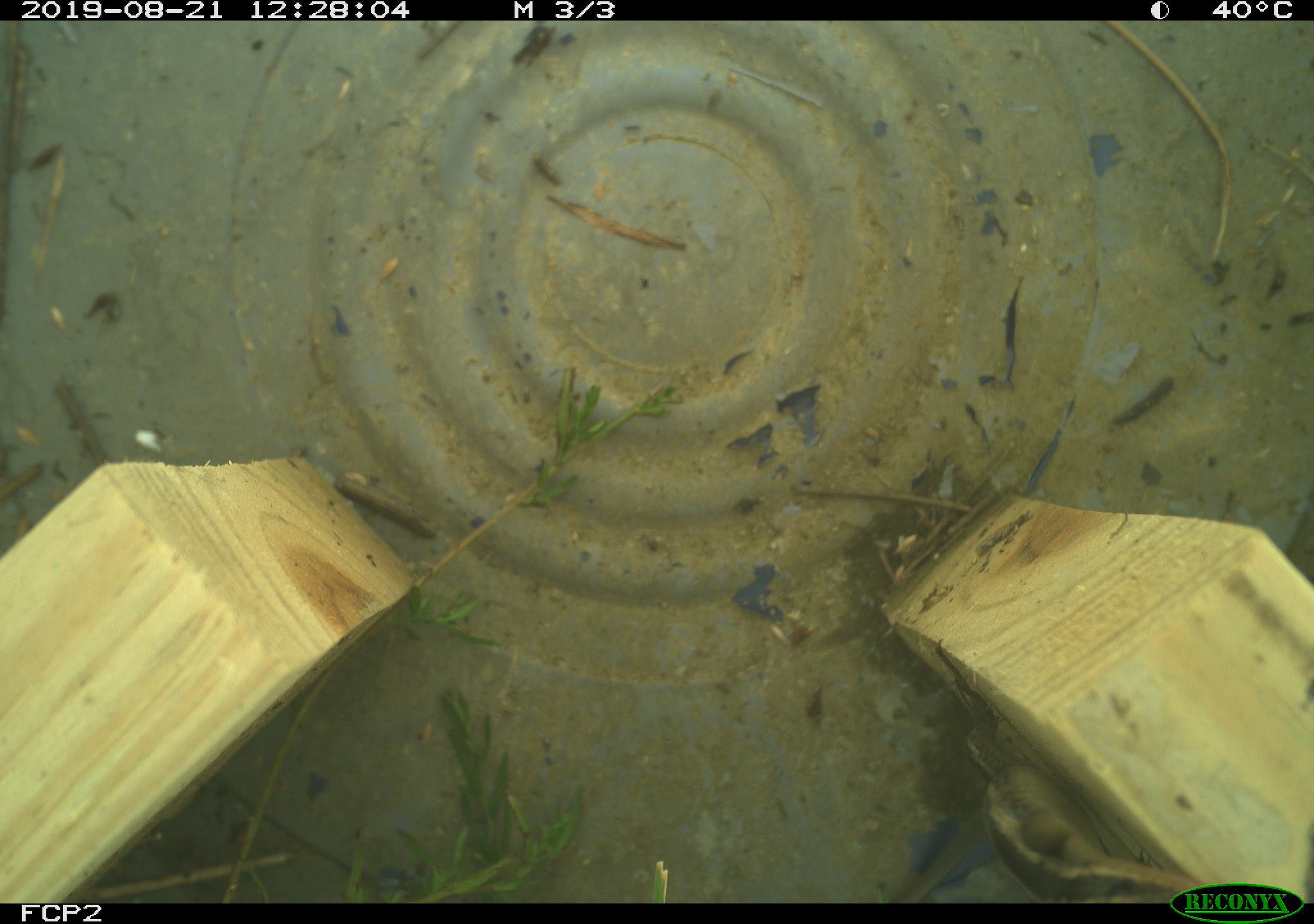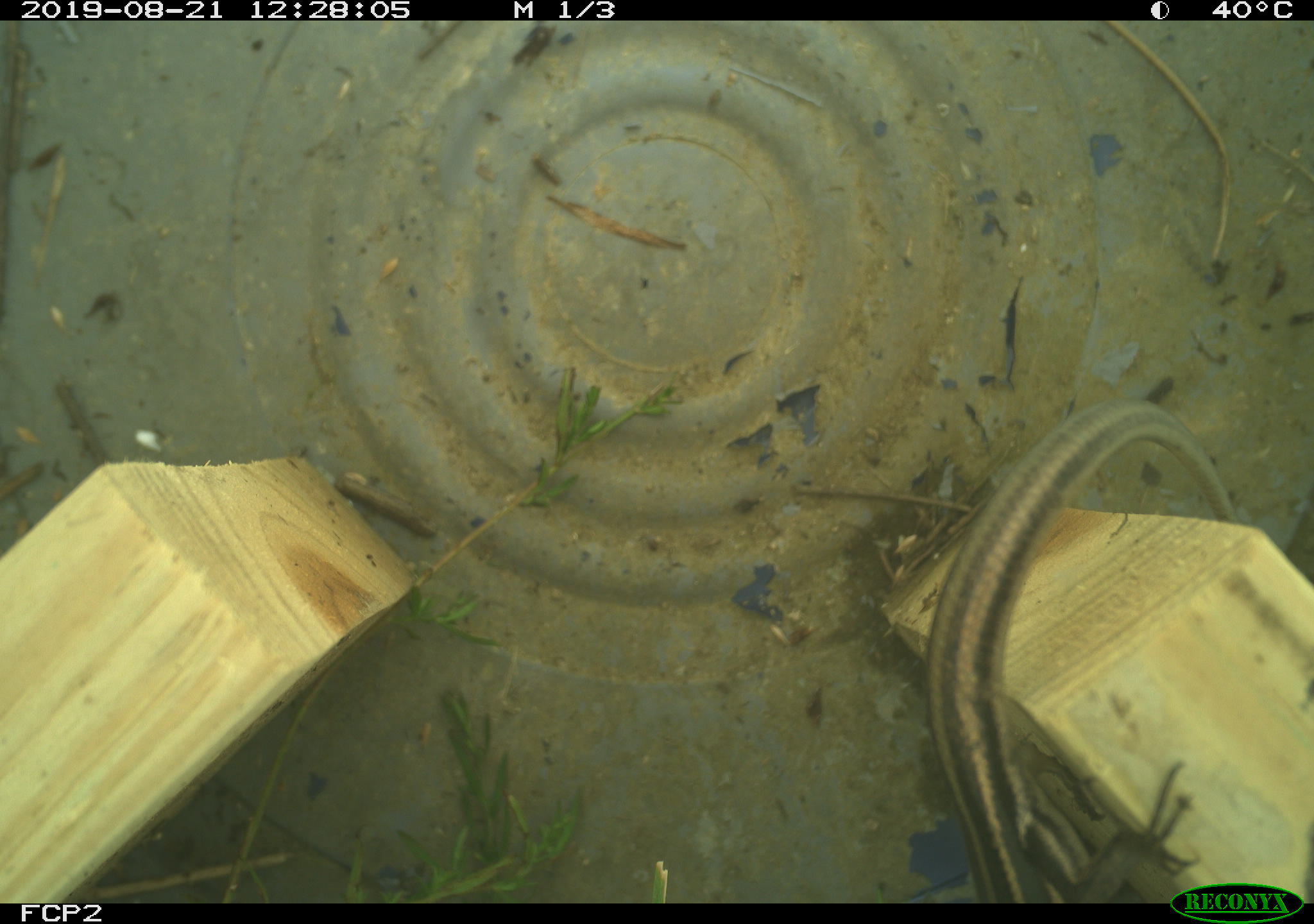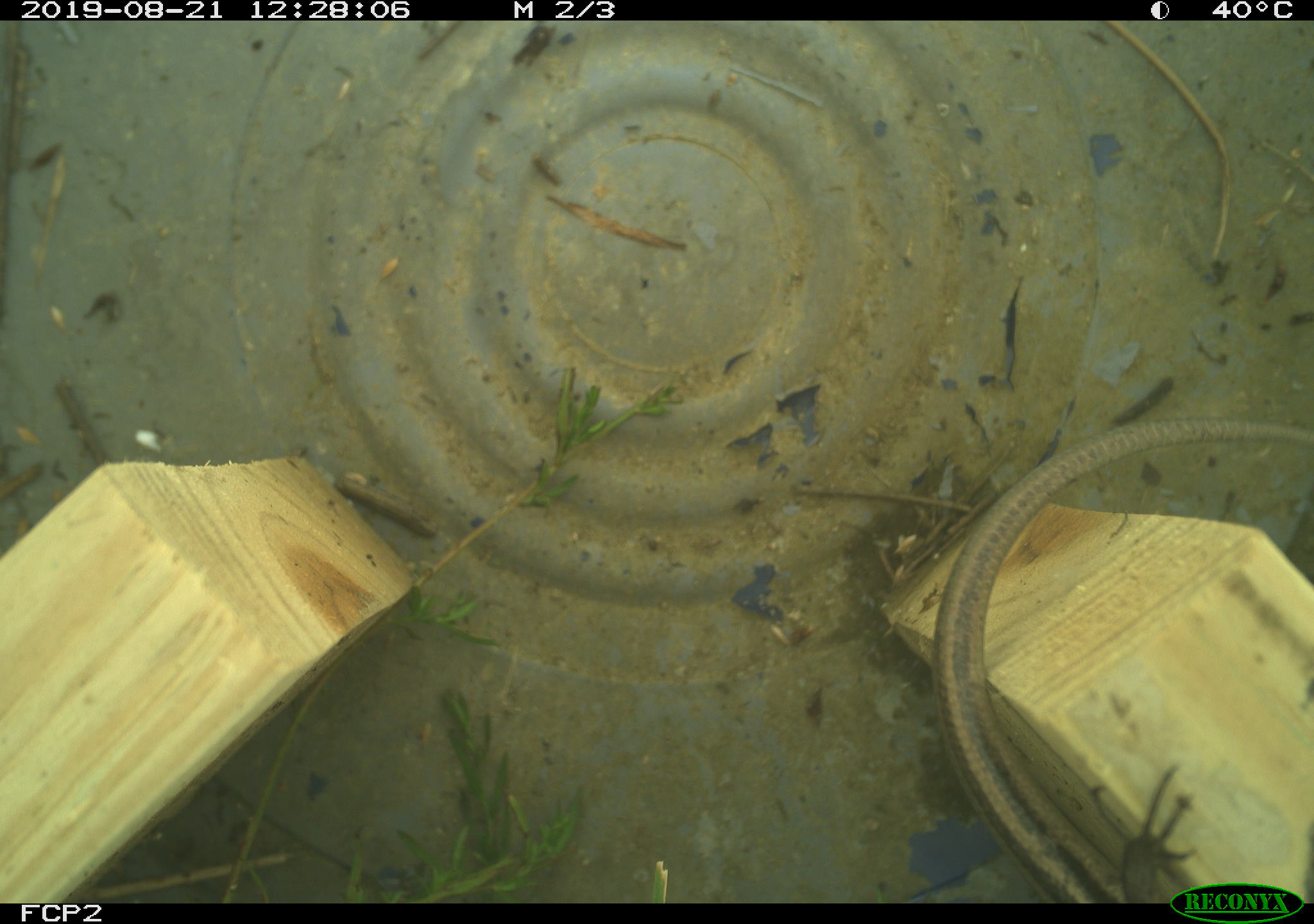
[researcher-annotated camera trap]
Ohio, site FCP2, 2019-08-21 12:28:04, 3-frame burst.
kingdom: Animalia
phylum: Chordata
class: Reptilia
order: Squamata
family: Scincidae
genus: Plestiodon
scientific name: Plestiodon fasciatus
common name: common five-lined skink